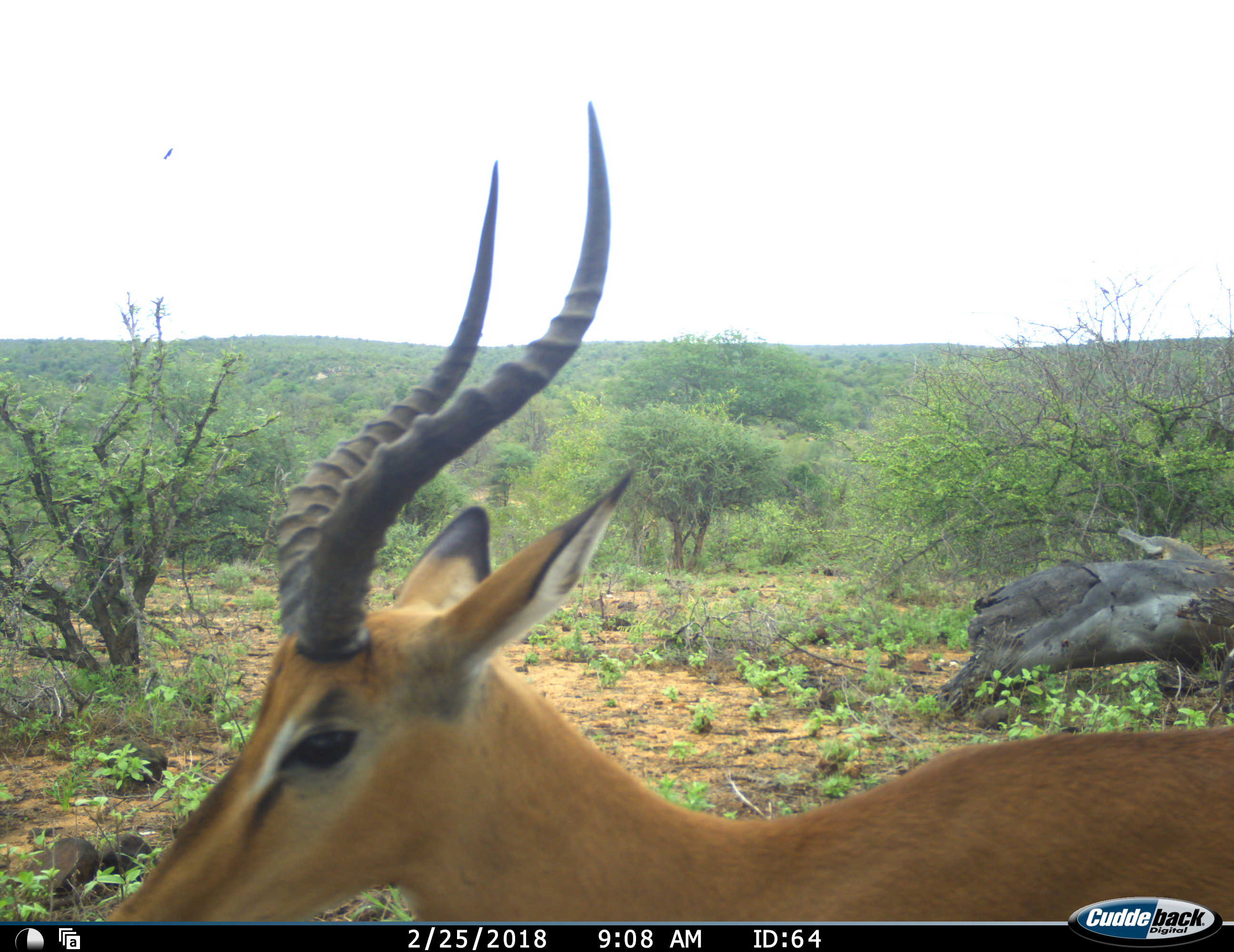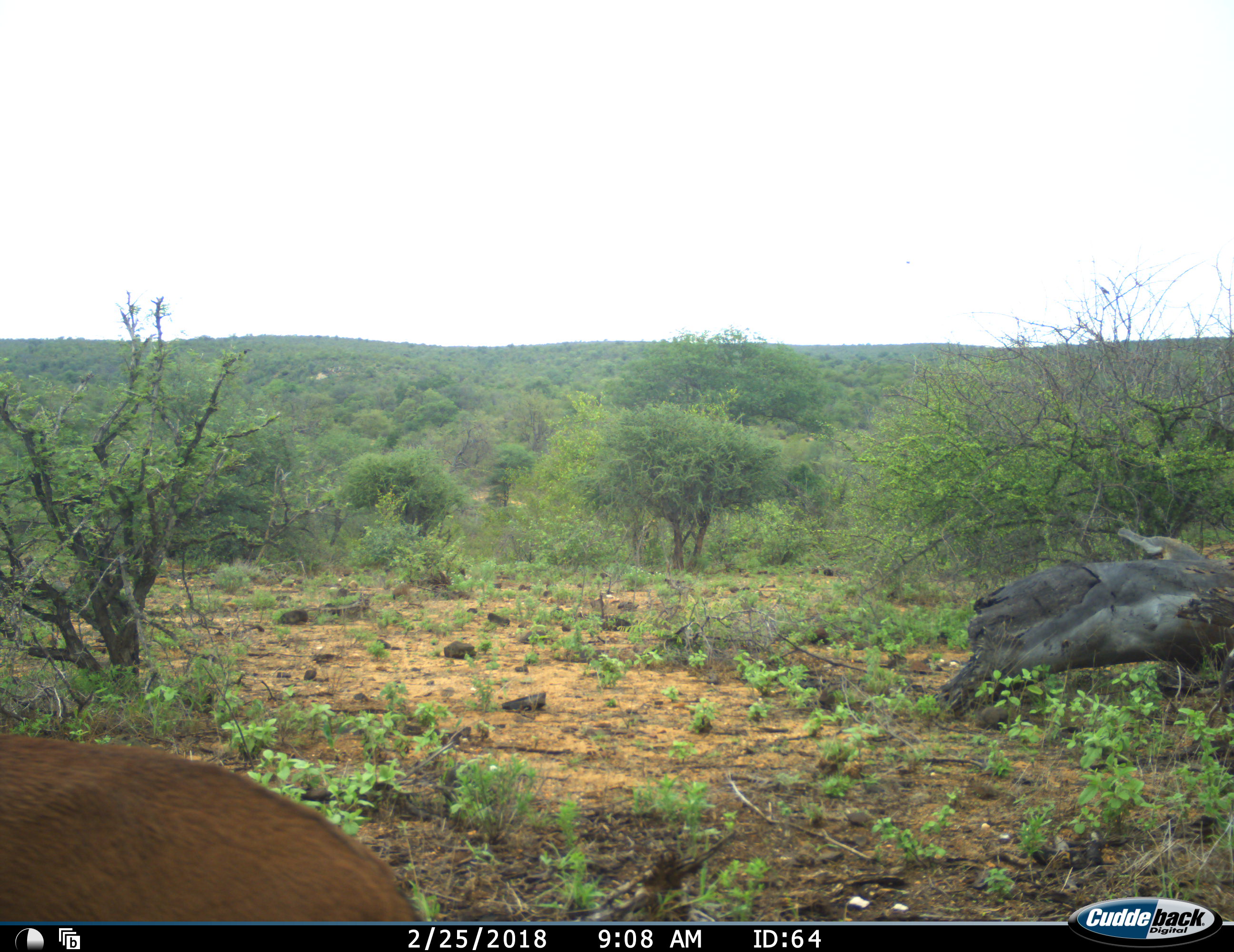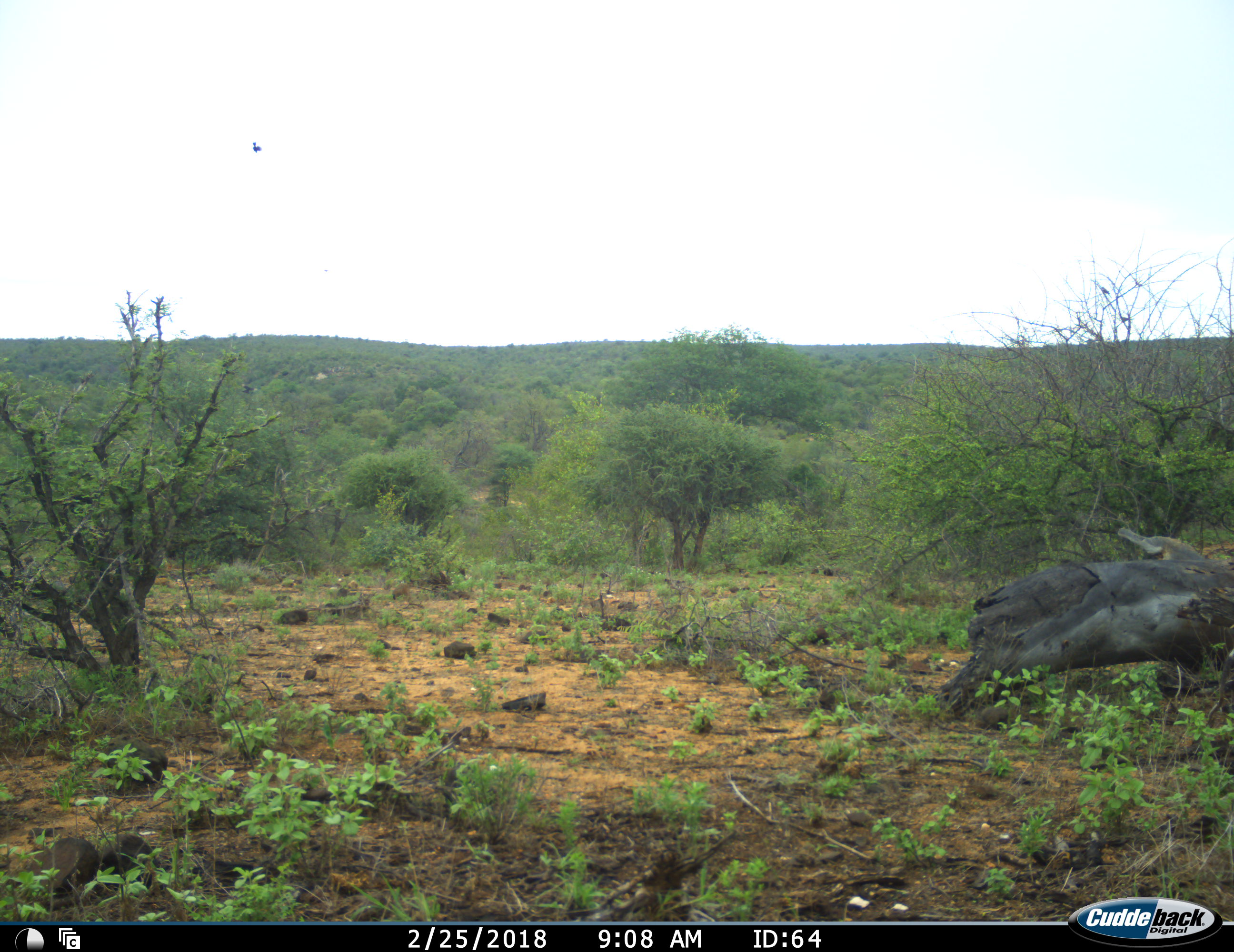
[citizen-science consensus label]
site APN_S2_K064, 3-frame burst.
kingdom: Animalia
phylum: Chordata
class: Mammalia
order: Artiodactyla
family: Bovidae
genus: Aepyceros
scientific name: Aepyceros melampus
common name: impala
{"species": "impala (Aepyceros melampus)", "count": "1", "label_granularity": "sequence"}